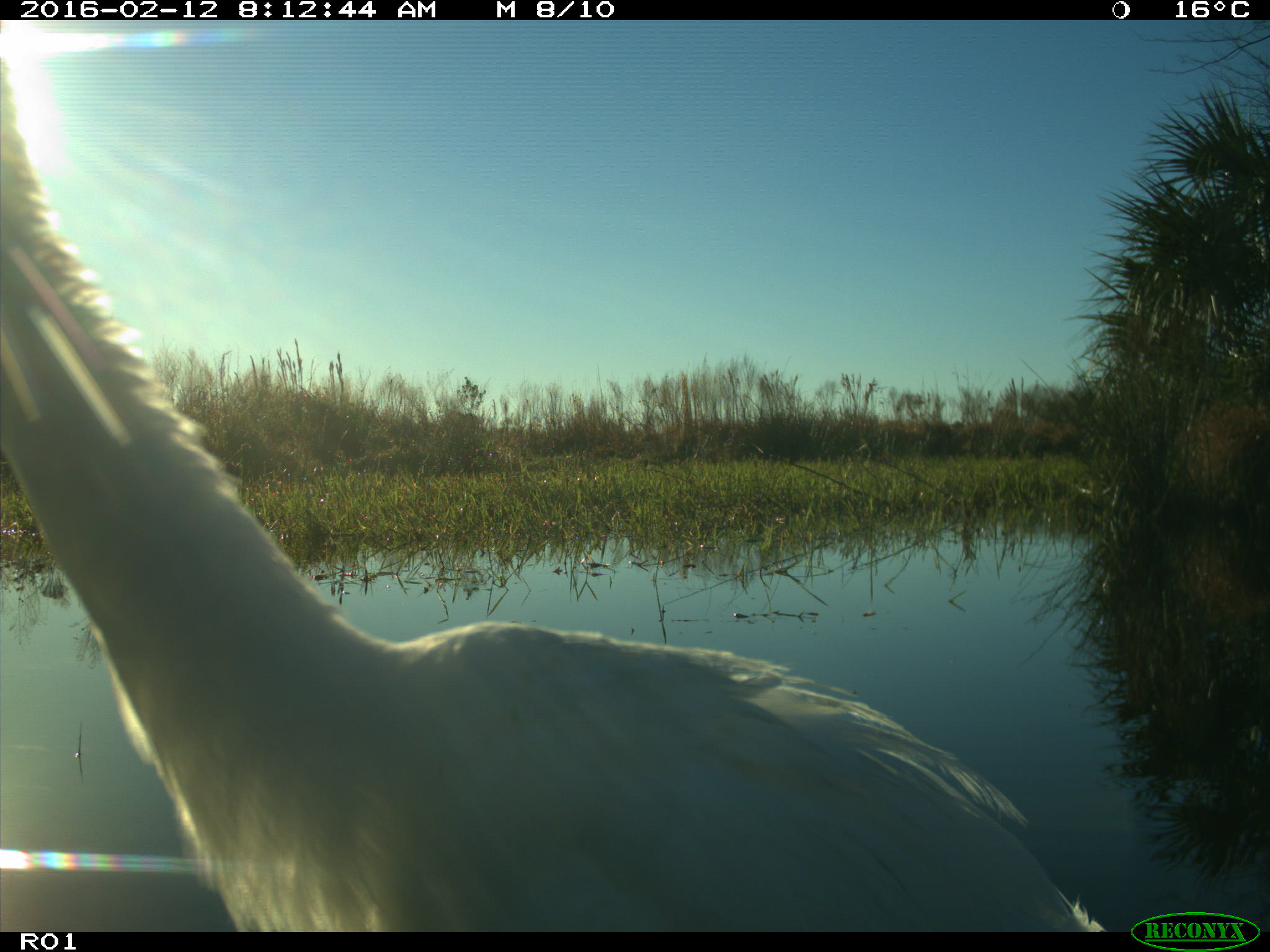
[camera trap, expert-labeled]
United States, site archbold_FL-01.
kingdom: Animalia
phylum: Chordata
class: Aves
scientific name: Aves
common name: birds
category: unidentified bird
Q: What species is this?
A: Unidentified bird (birds) (Aves).